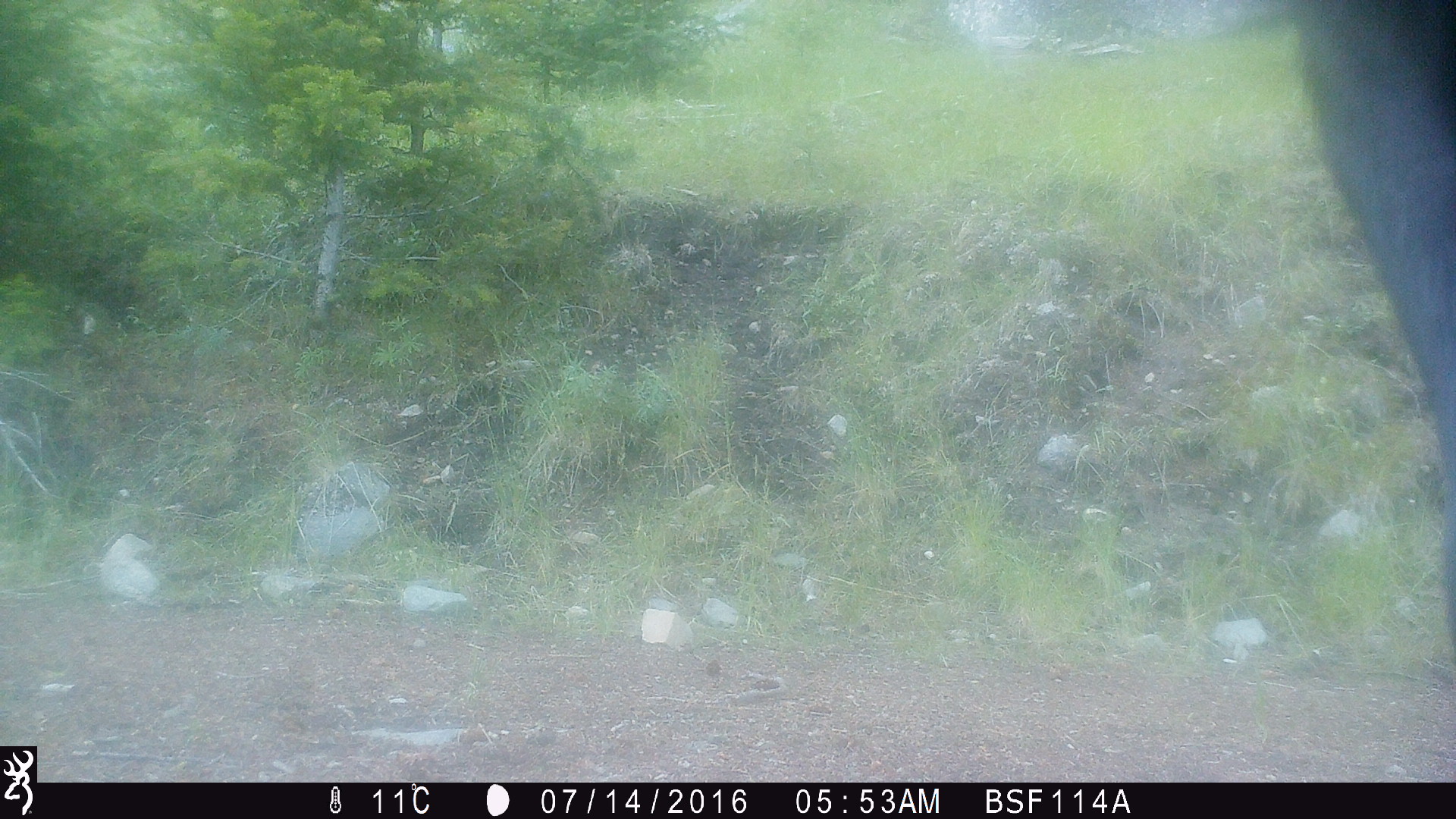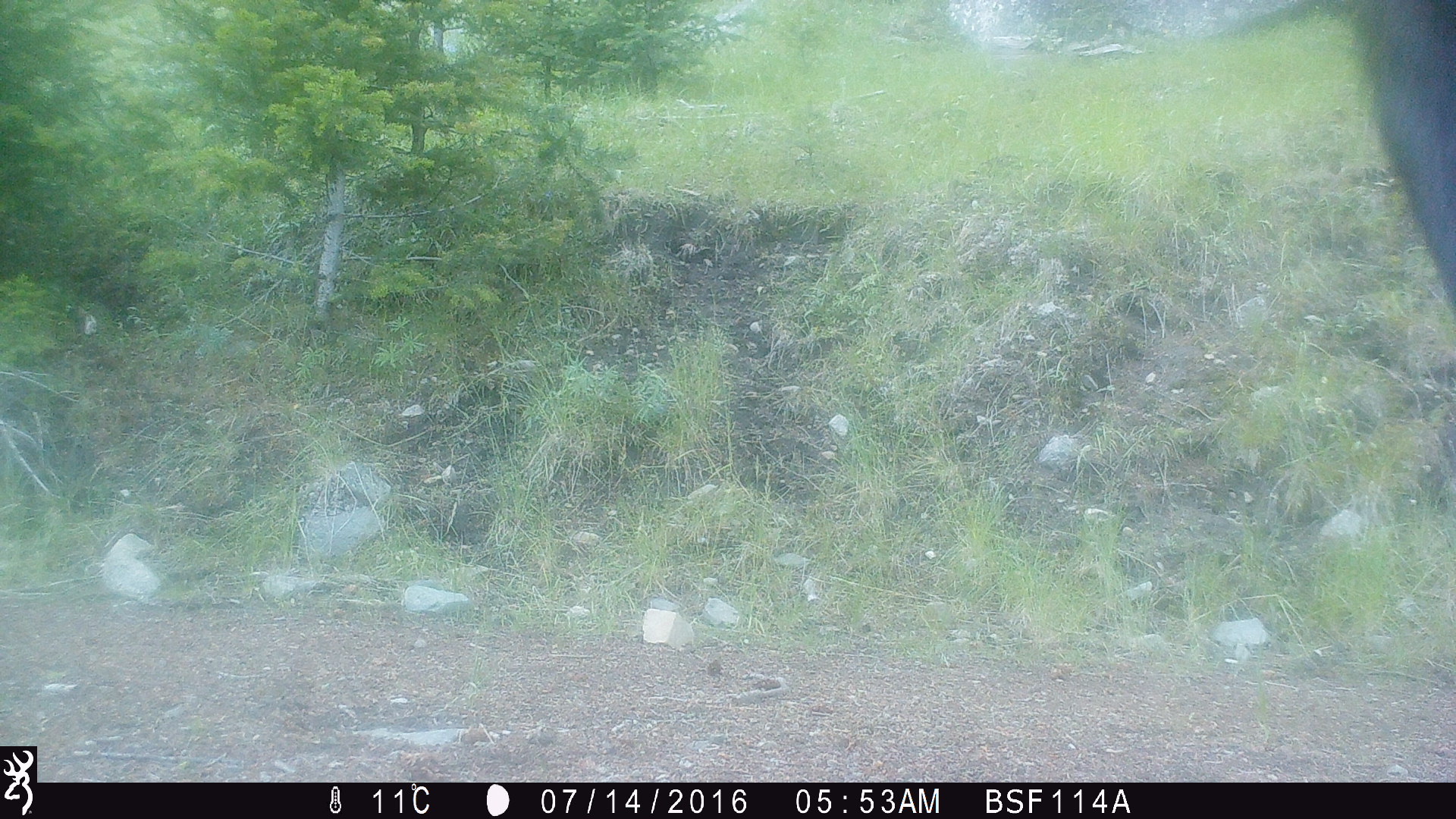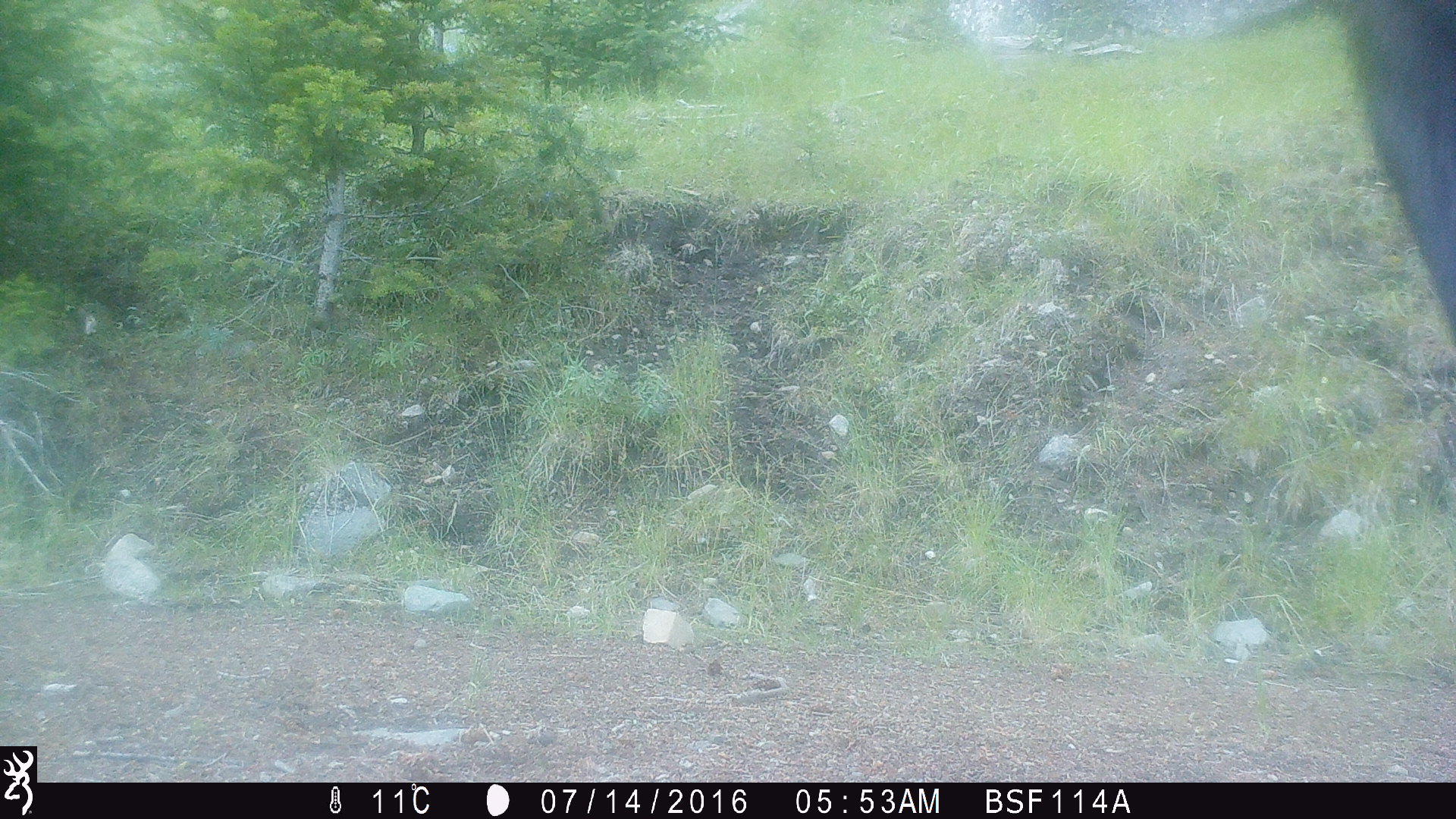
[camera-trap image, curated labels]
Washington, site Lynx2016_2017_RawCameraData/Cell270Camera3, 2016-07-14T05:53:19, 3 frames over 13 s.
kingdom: Animalia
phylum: Chordata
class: Mammalia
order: Artiodactyla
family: Bovidae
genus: Bos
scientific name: Bos taurus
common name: domestic cattle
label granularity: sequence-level